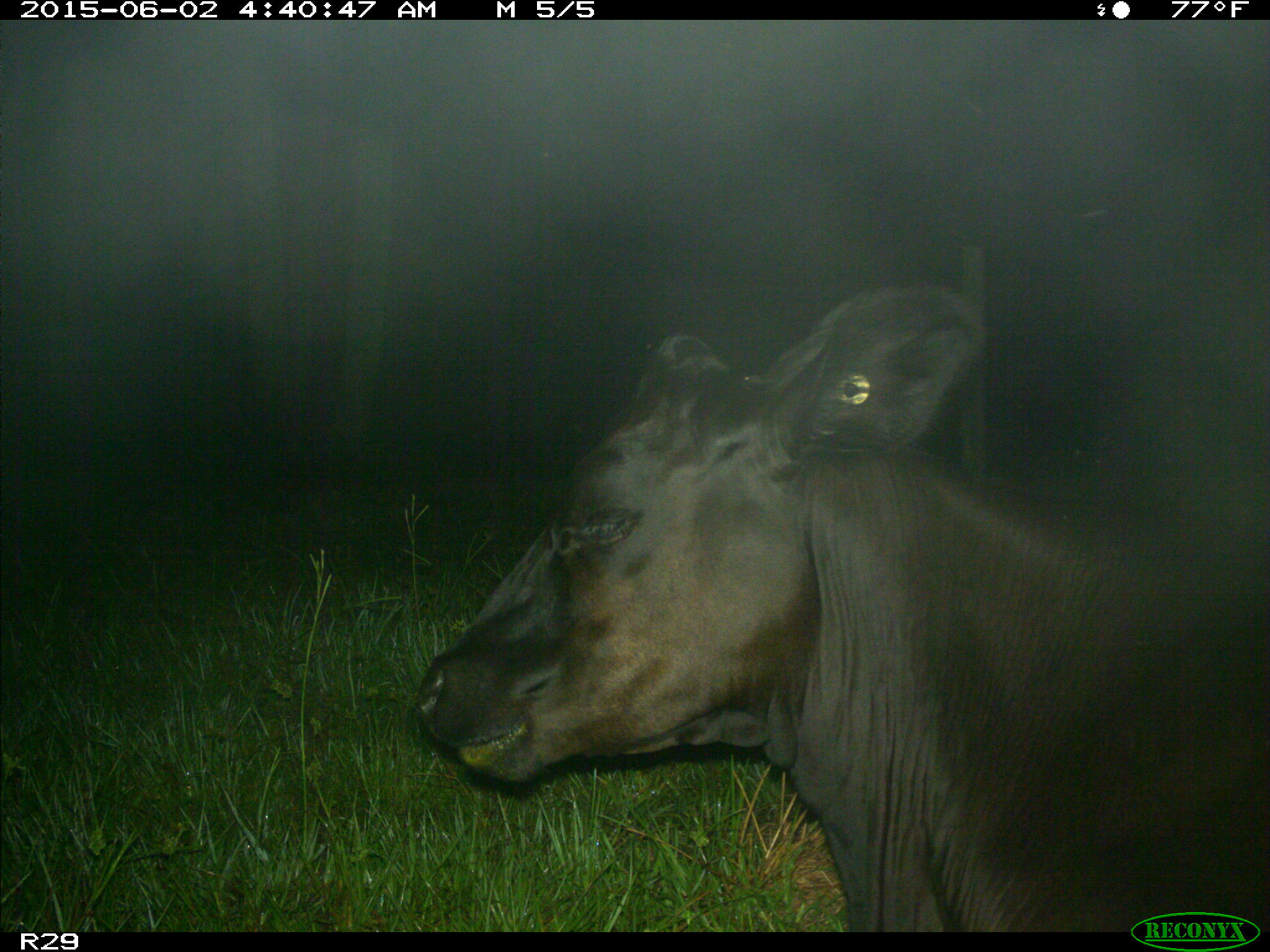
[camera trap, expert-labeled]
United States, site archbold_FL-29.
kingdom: Animalia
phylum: Chordata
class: Mammalia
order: Artiodactyla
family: Bovidae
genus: Bos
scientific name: Bos taurus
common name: domestic cow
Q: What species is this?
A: Bos taurus (domestic cow).